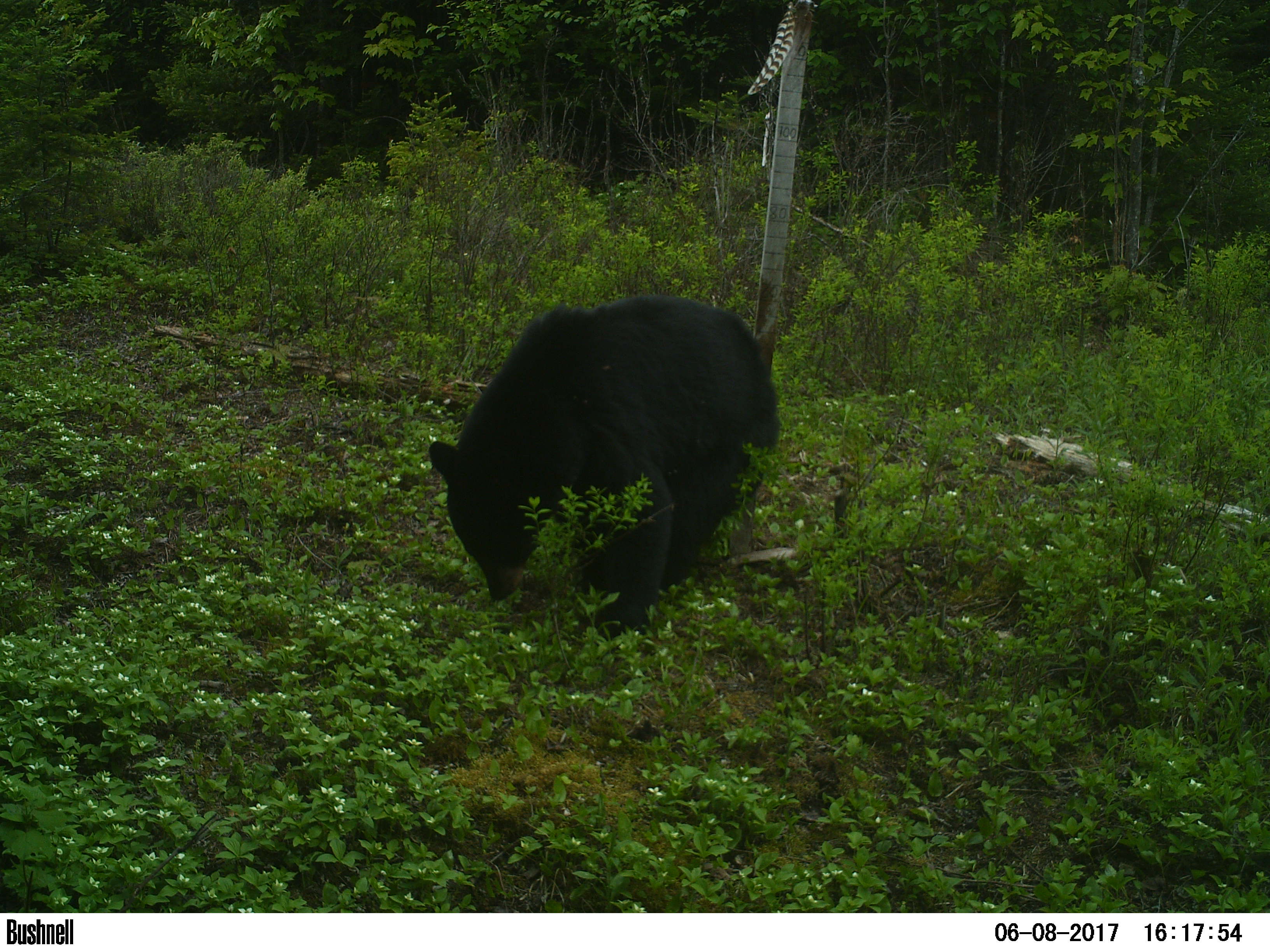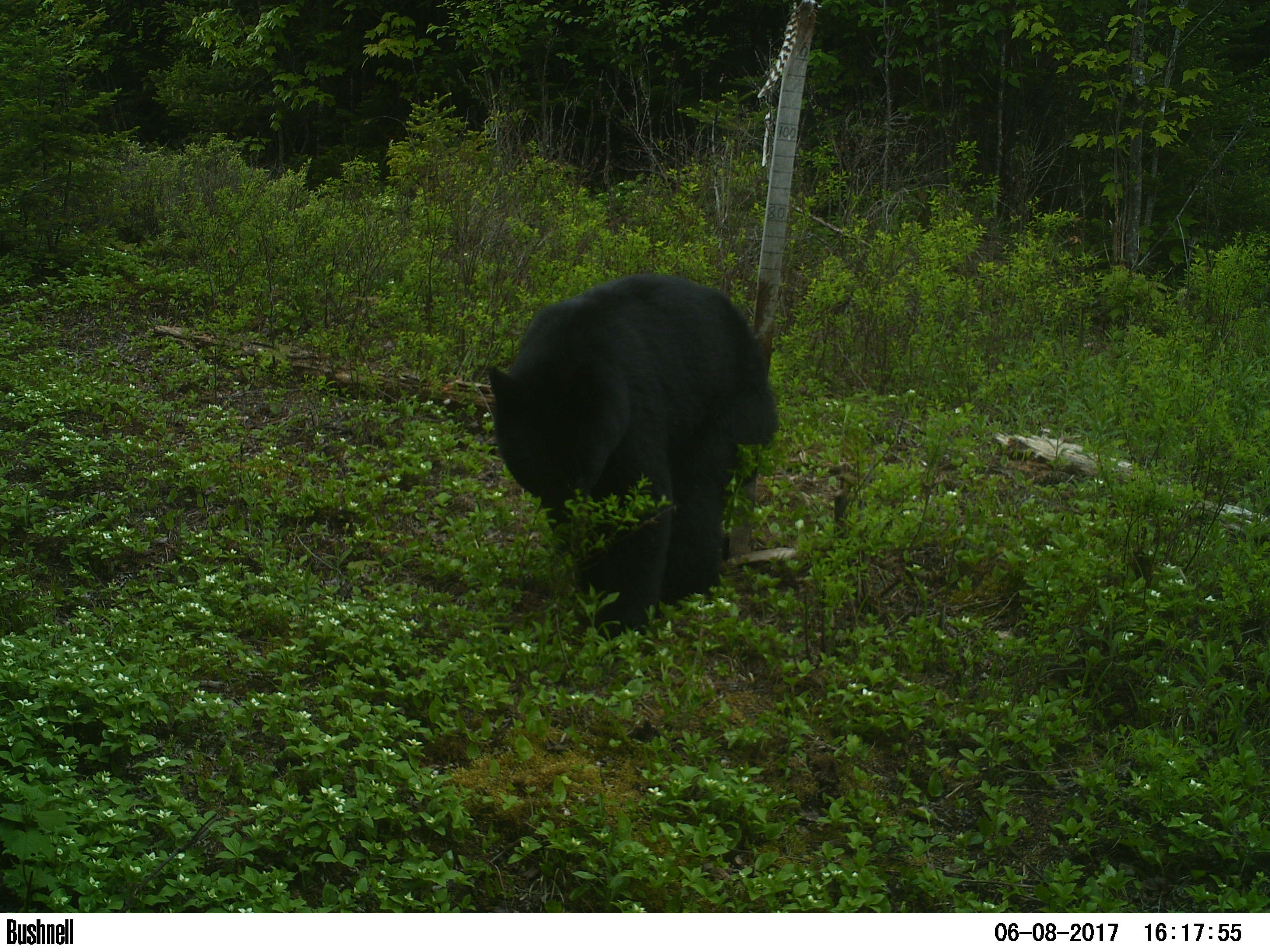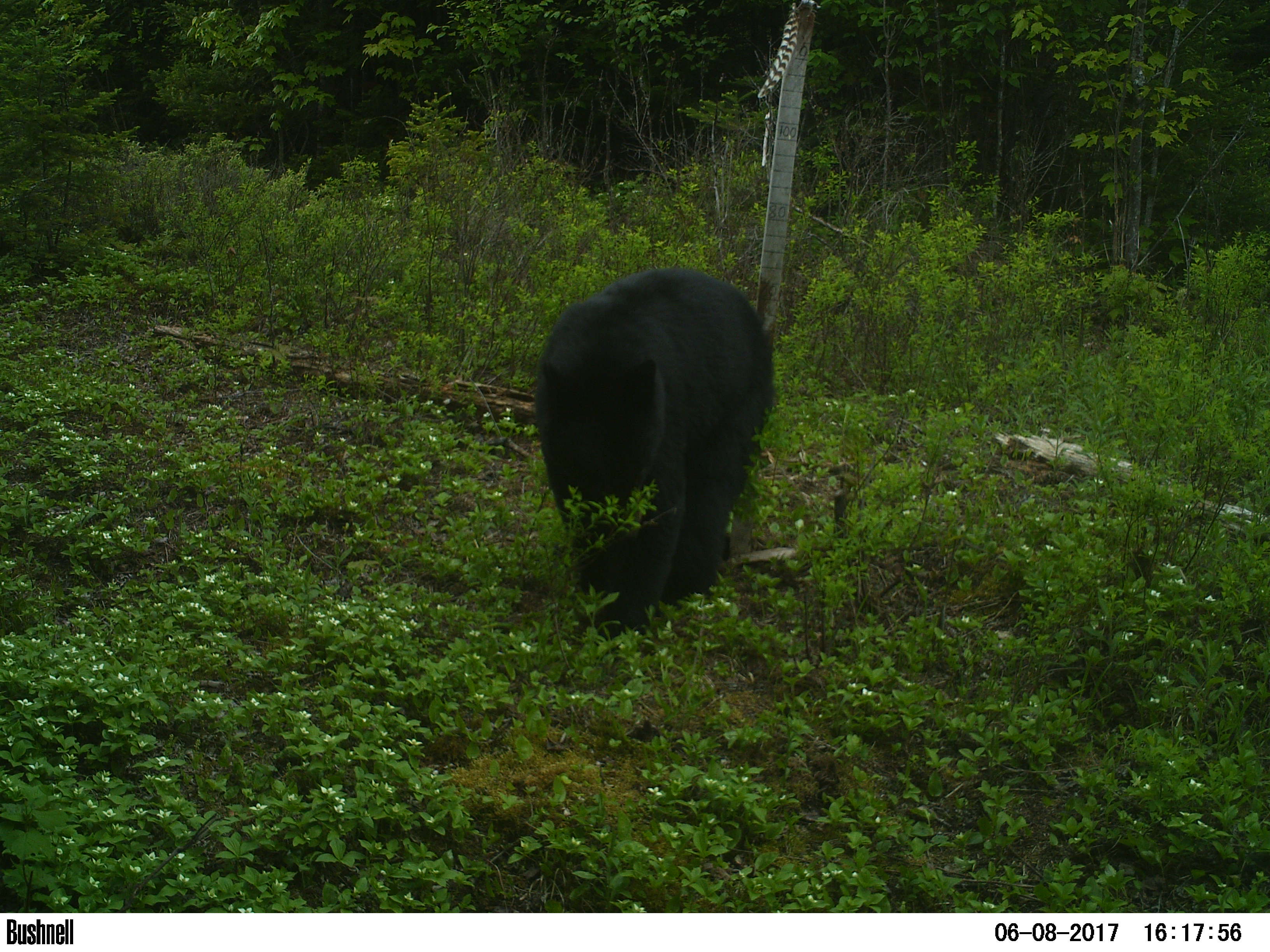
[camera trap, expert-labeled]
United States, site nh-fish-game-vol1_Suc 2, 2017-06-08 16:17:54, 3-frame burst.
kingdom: Animalia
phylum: Chordata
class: Mammalia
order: Carnivora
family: Ursidae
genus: Ursus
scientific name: Ursus americanus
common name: black bear